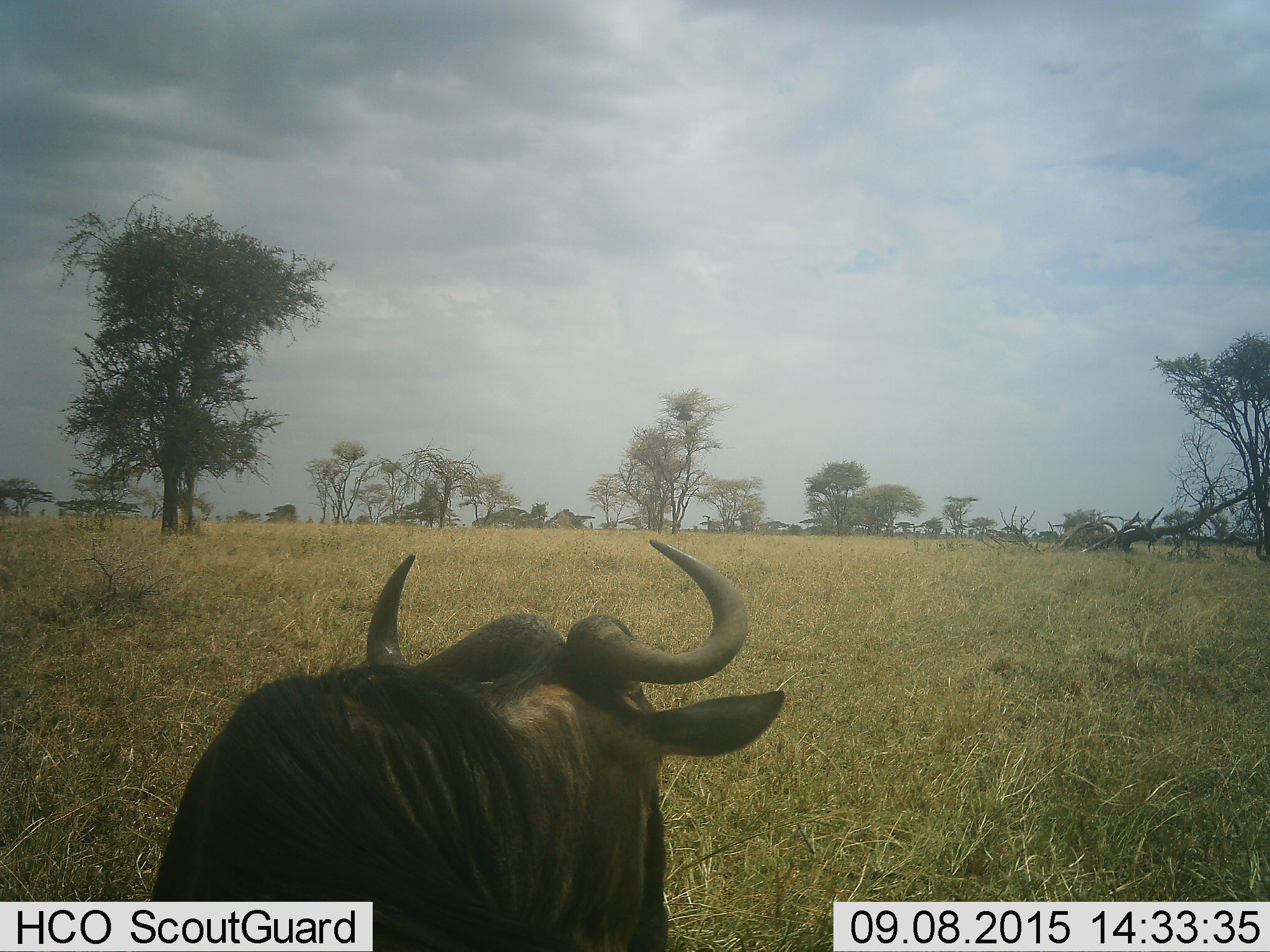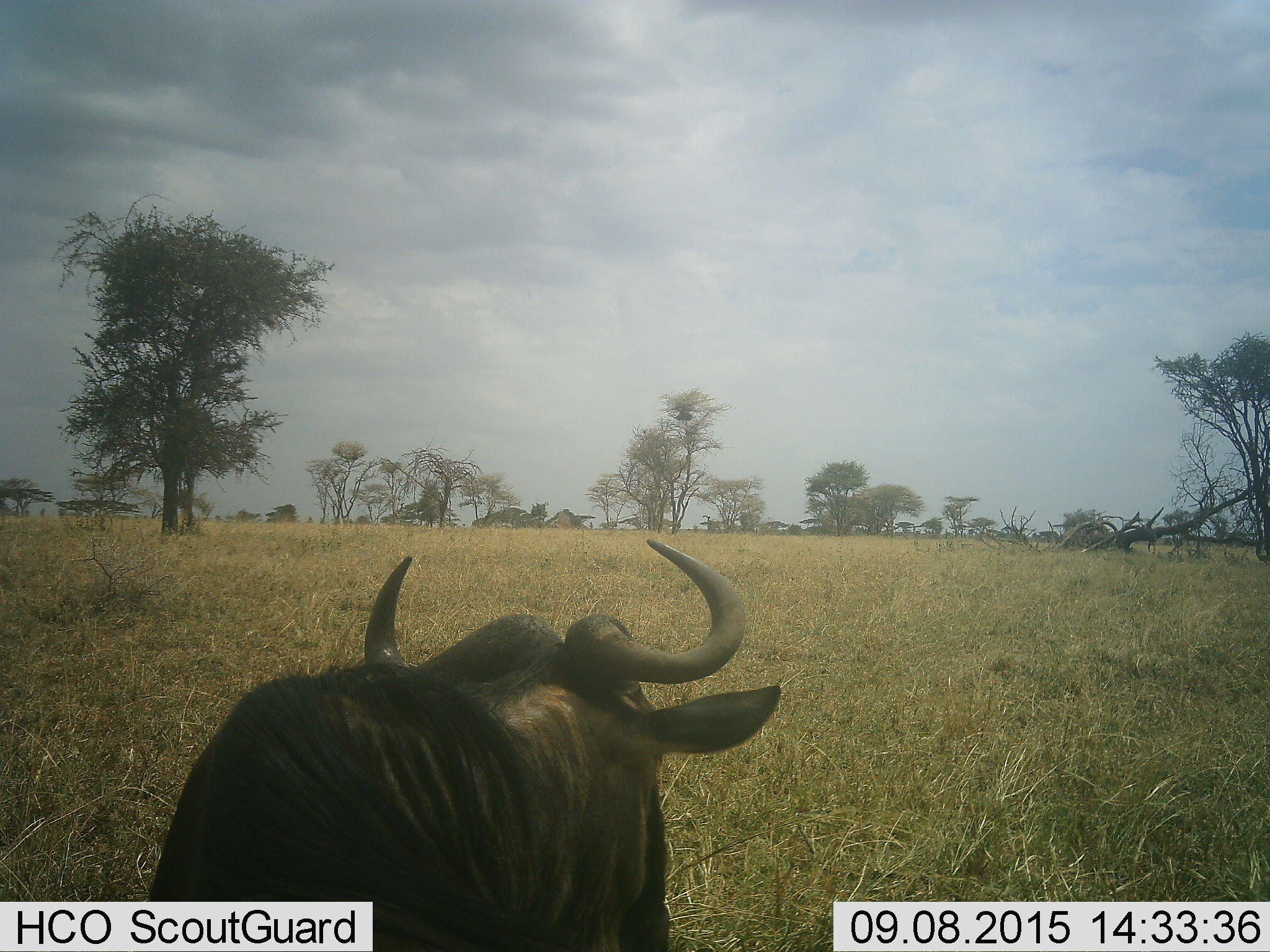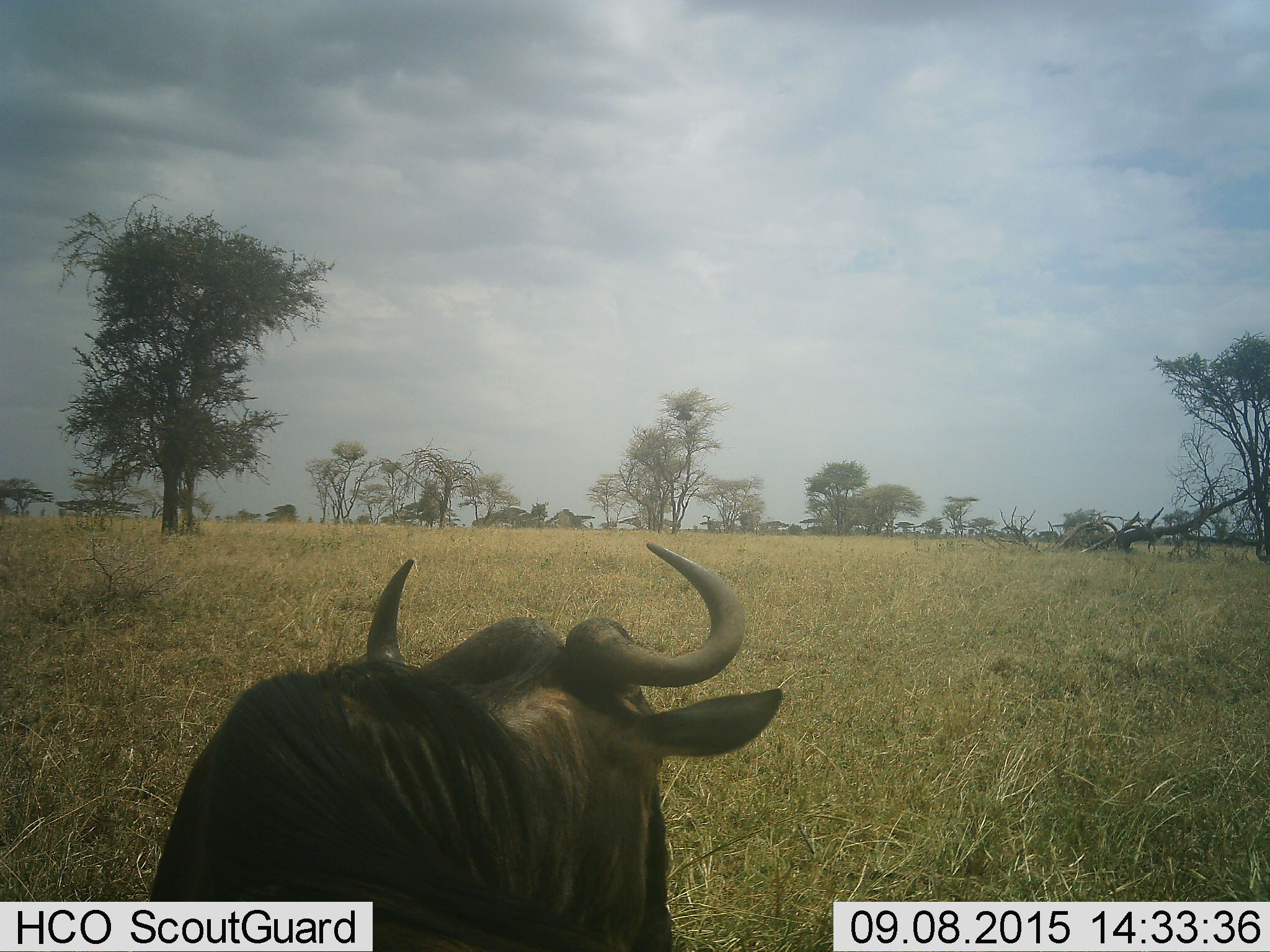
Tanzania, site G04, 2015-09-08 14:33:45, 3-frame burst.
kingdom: Animalia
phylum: Chordata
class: Mammalia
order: Artiodactyla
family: Bovidae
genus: Connochaetes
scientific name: Connochaetes taurinus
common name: blue wildebeest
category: wildebeest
Wildebeest (blue wildebeest) (Connochaetes taurinus), count 1. Behavior (volunteer vote fractions): standing 43%, resting 43%, moving 0%, interacting 0%. Young present (vote fraction): 0%. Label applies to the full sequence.